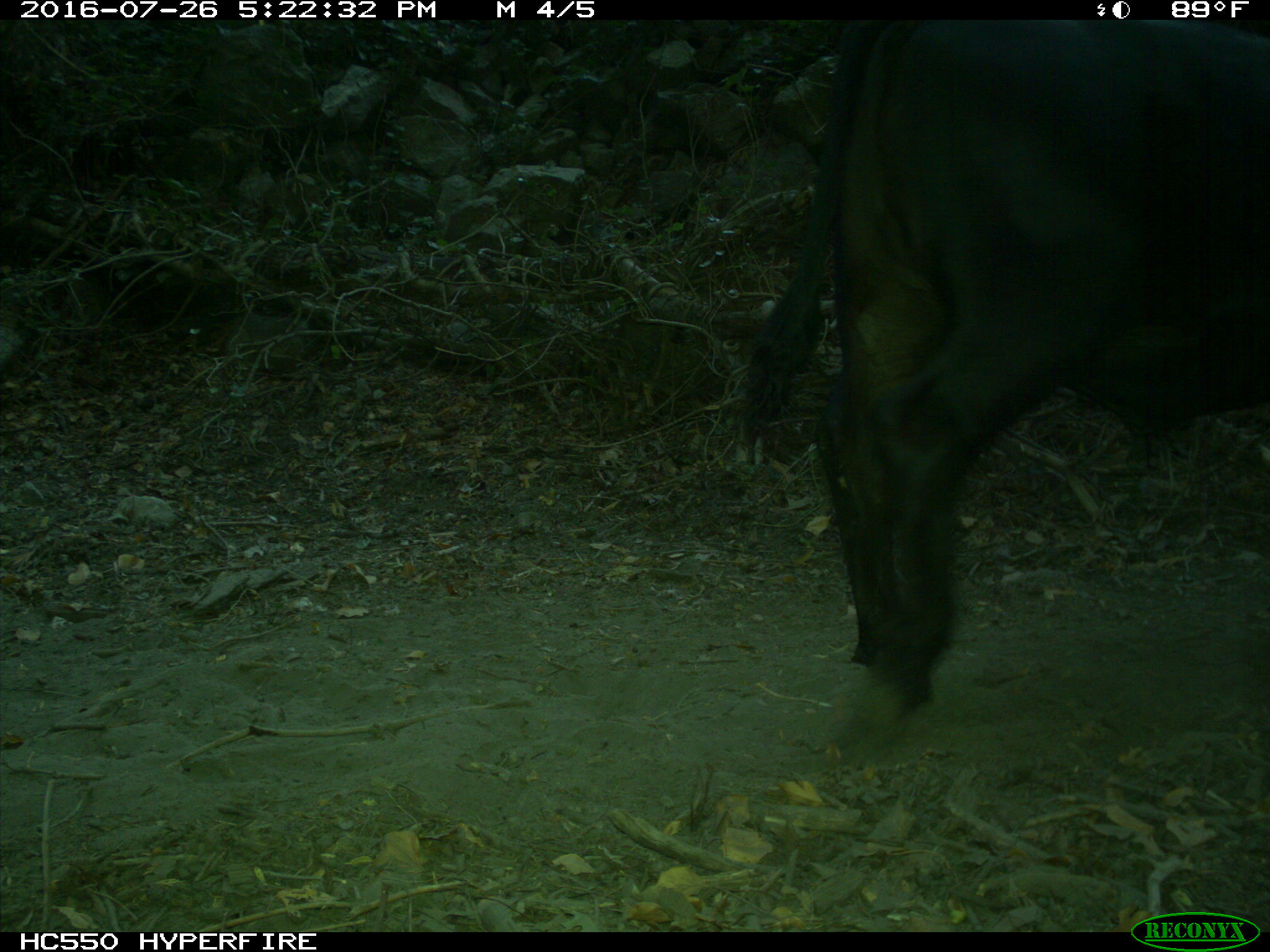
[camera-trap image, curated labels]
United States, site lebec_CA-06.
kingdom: Animalia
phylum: Chordata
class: Mammalia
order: Artiodactyla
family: Bovidae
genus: Bos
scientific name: Bos taurus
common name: domestic cow